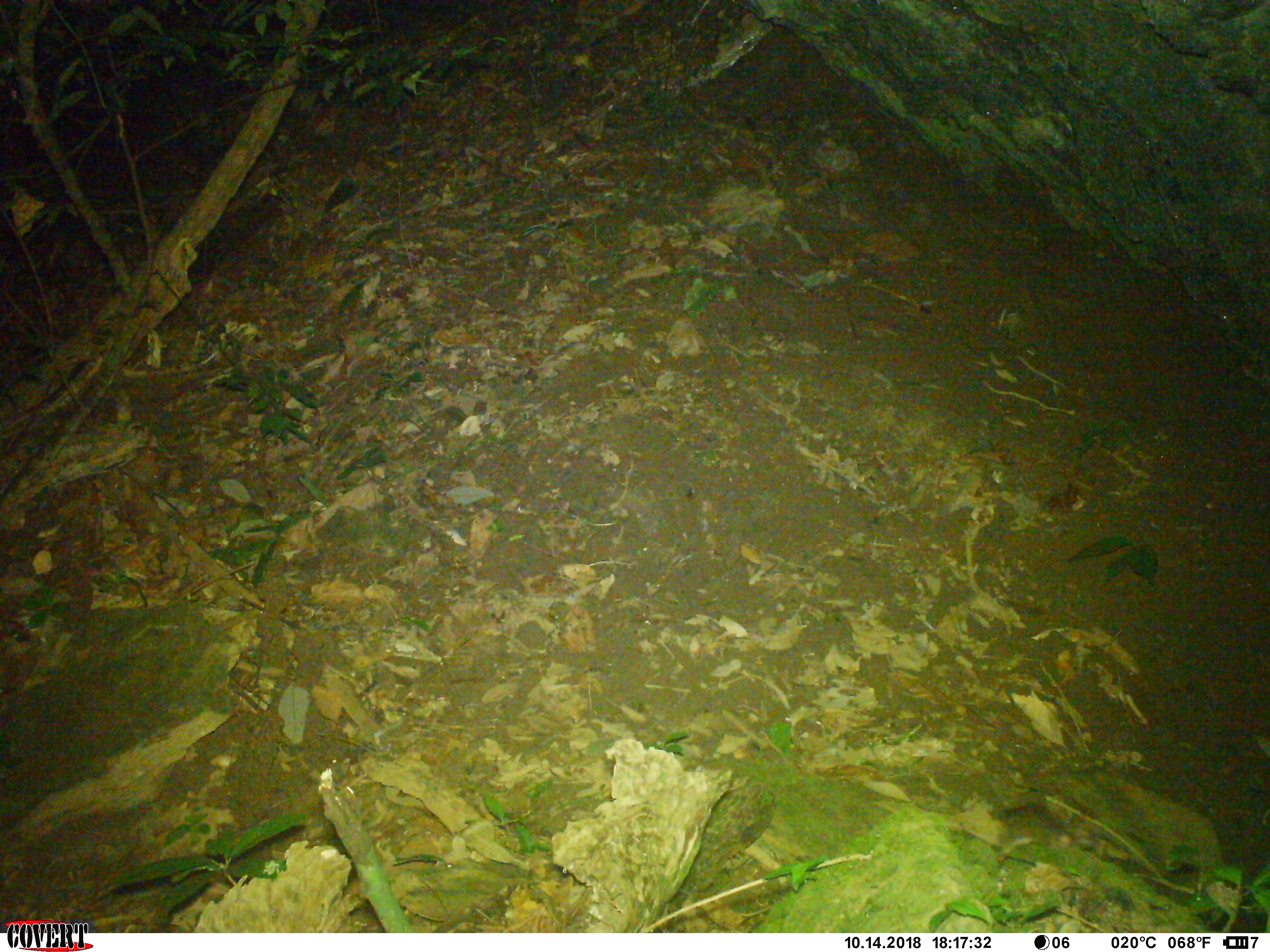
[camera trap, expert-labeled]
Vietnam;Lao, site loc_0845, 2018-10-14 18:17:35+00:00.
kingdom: Animalia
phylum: Chordata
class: Mammalia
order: Rodentia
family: Muridae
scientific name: Muridae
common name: old-world mice and rats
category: unidentified murid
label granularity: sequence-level